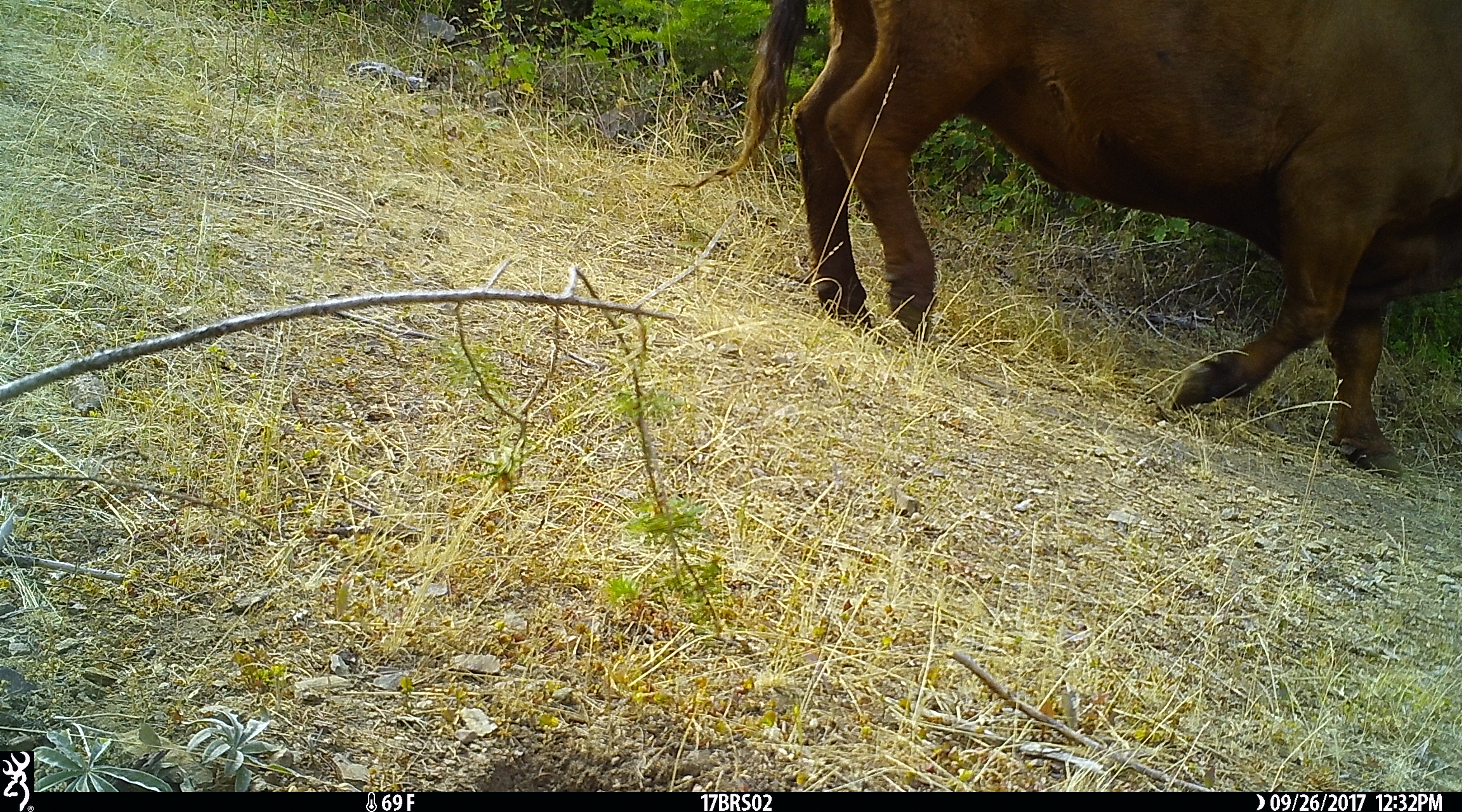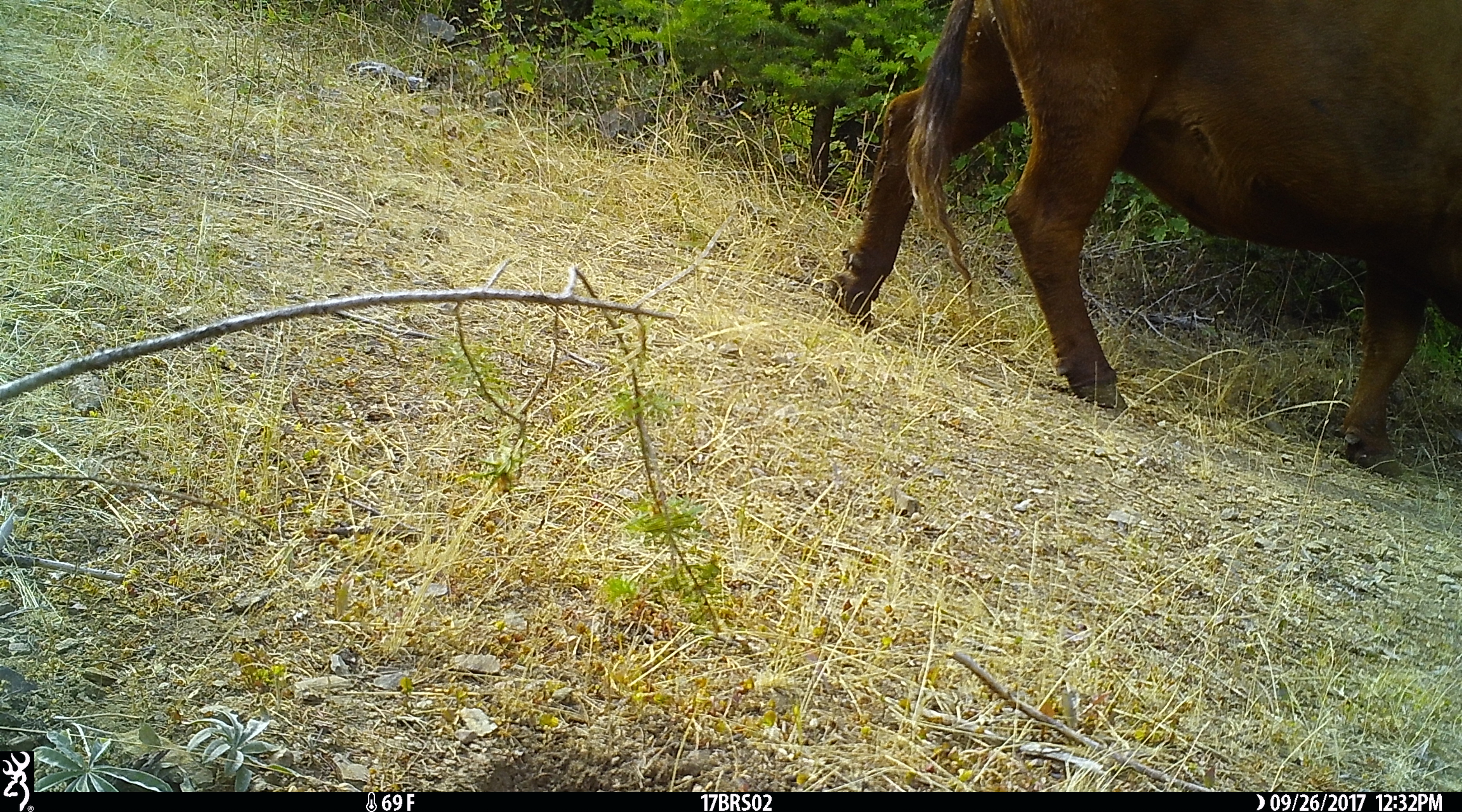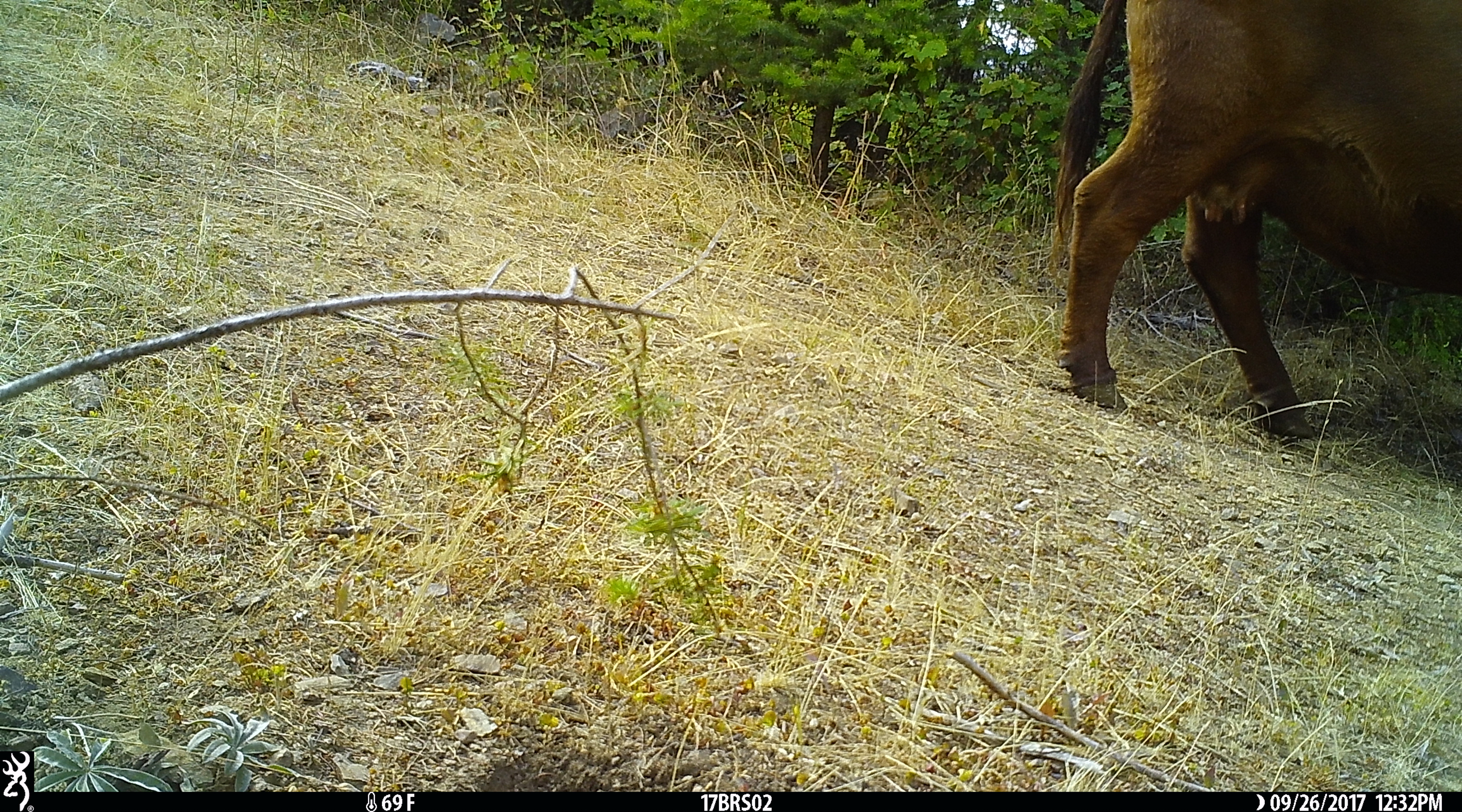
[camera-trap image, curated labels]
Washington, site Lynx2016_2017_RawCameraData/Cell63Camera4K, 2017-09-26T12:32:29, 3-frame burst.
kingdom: Animalia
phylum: Chordata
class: Mammalia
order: Artiodactyla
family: Bovidae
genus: Bos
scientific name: Bos taurus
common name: domestic cattle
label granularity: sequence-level